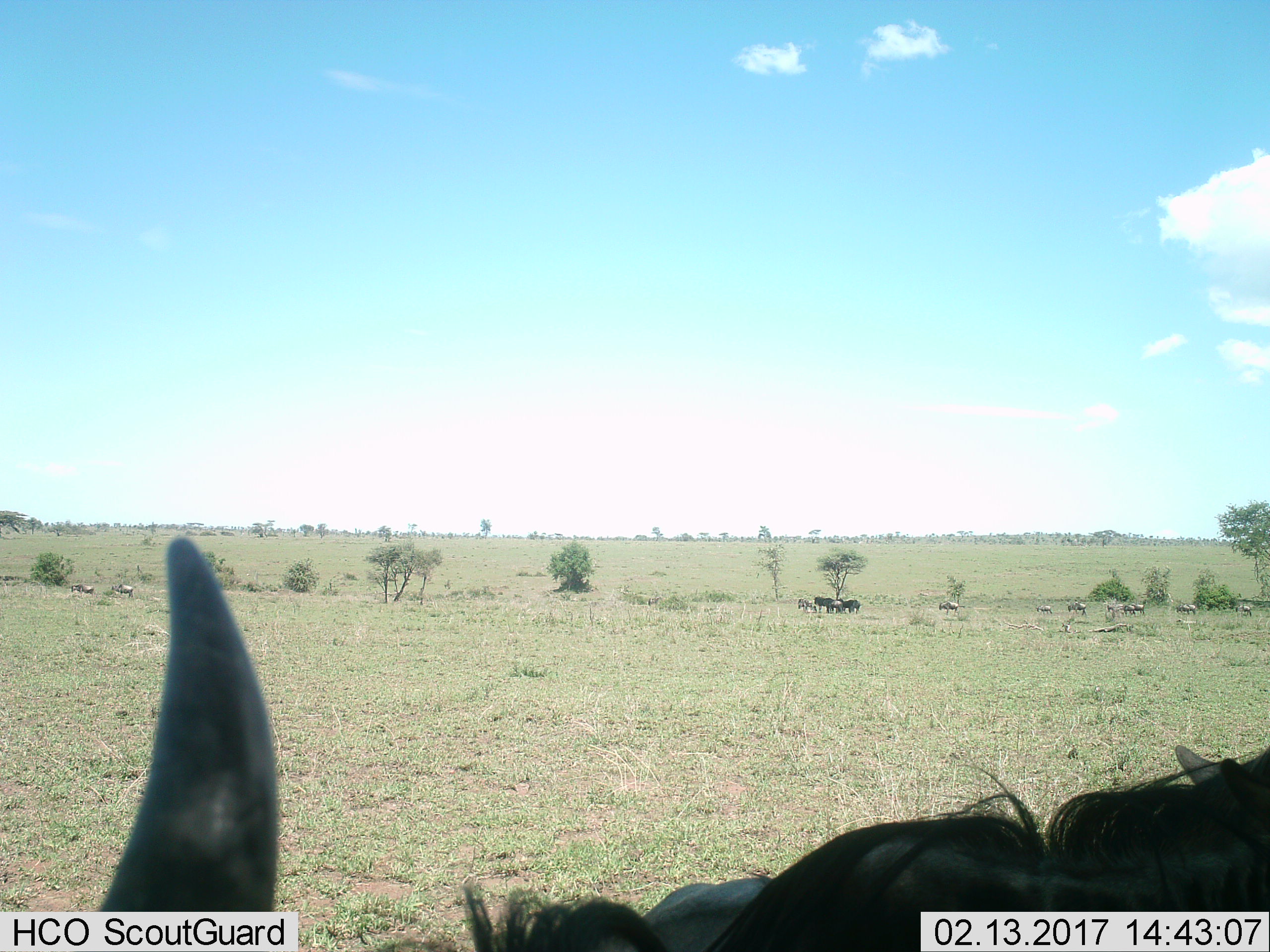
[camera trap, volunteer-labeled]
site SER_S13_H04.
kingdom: Animalia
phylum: Chordata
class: Mammalia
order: Artiodactyla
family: Bovidae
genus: Connochaetes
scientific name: Connochaetes taurinus taurinus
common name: blue wildebeest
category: wildebeestblue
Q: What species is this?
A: Wildebeestblue (blue wildebeest) (Connochaetes taurinus taurinus).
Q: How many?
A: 11-50.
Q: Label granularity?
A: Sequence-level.